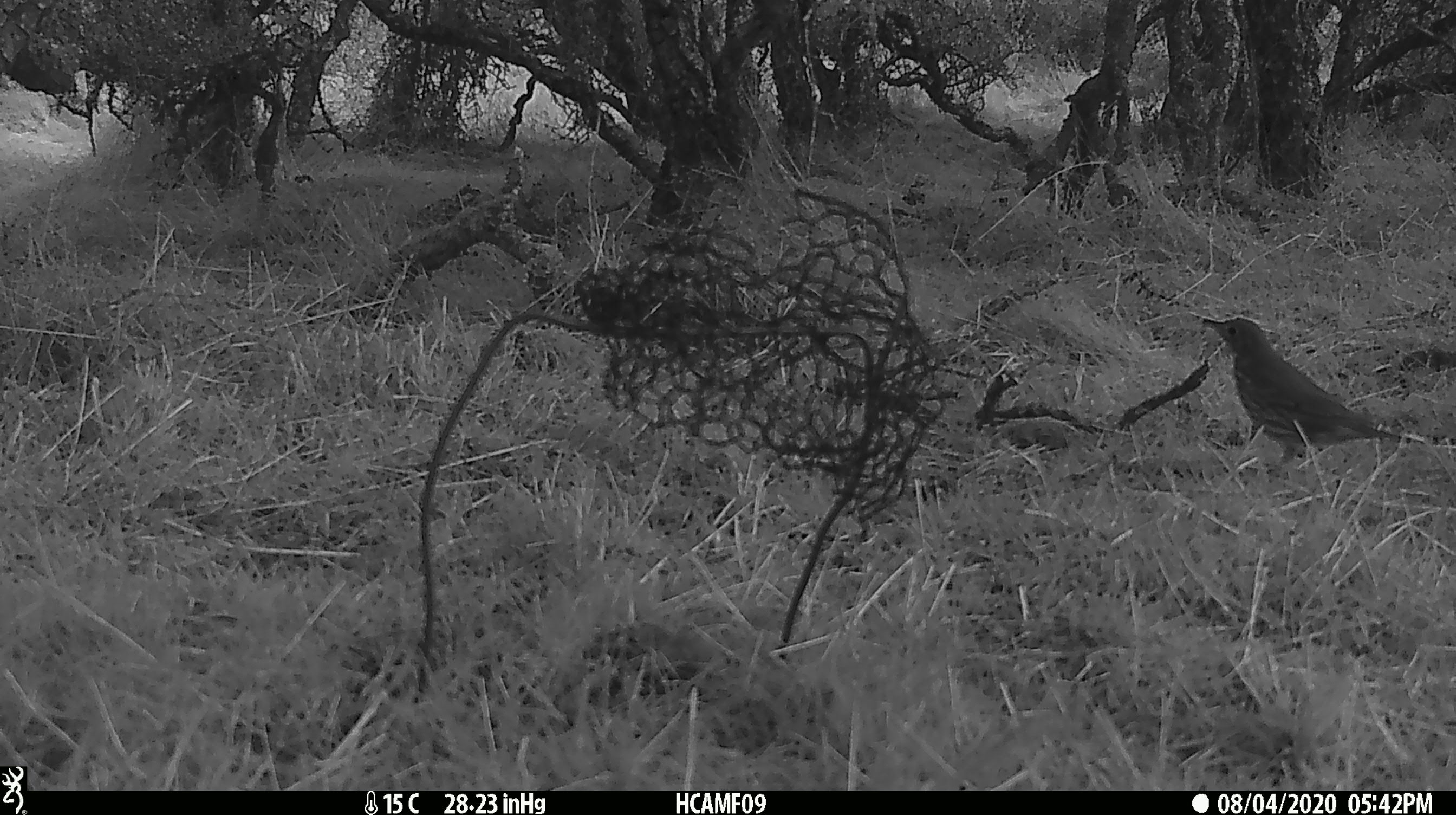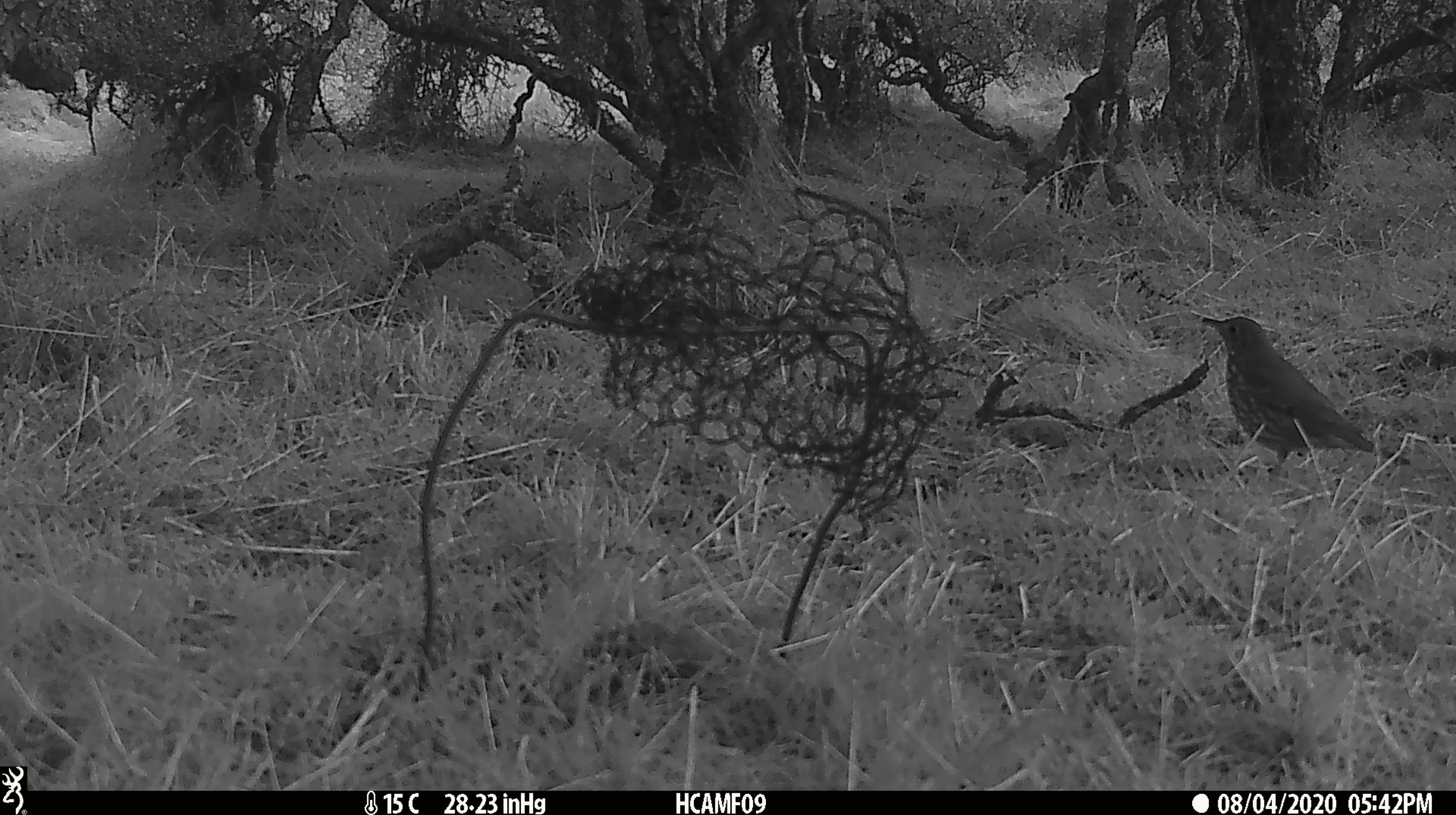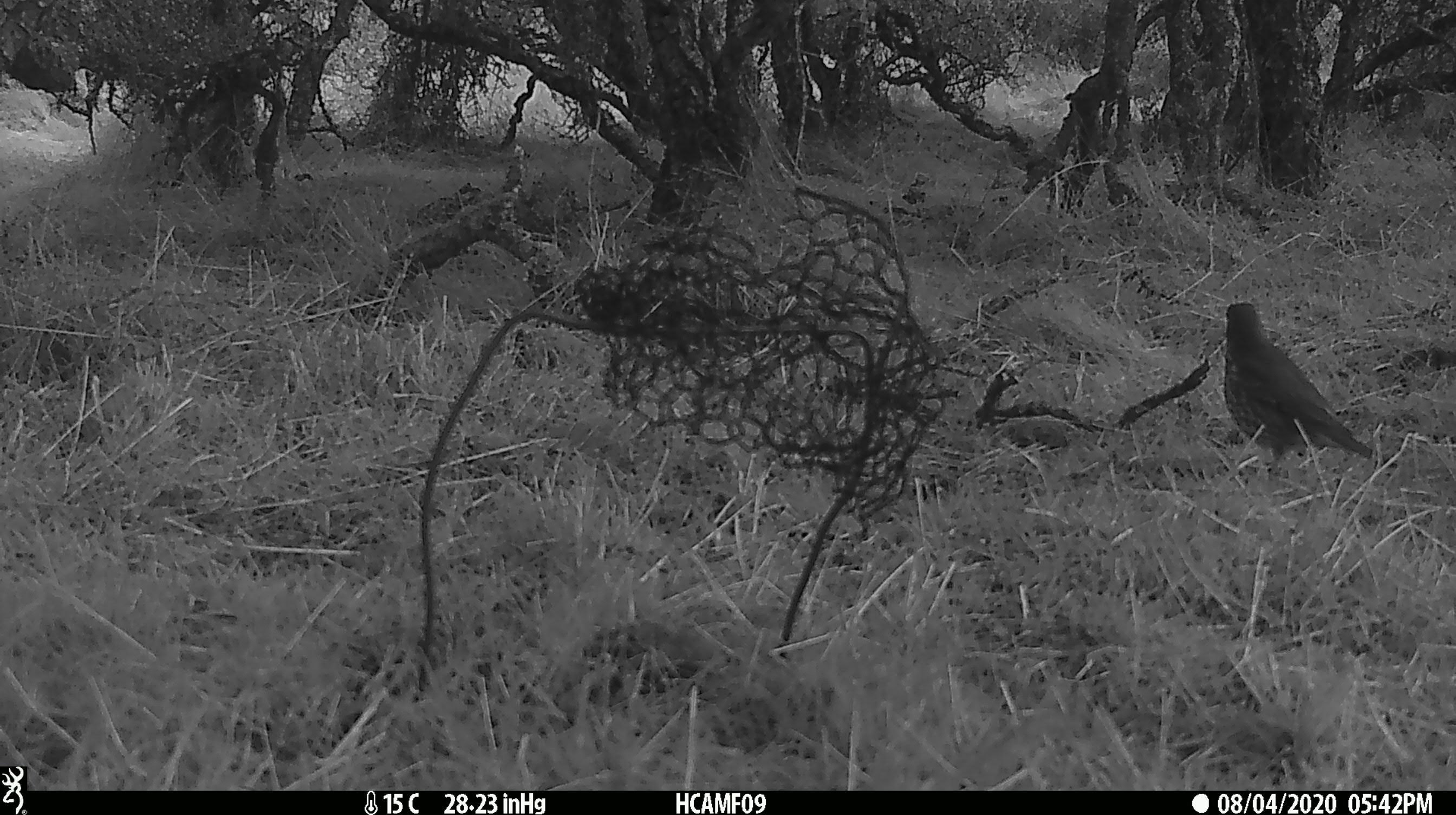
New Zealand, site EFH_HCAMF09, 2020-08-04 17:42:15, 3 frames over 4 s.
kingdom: Animalia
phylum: Chordata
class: Aves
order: Passeriformes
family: Turdidae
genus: Turdus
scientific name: Turdus philomelos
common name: song thrush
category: thrush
Thrush (song thrush) (Turdus philomelos).